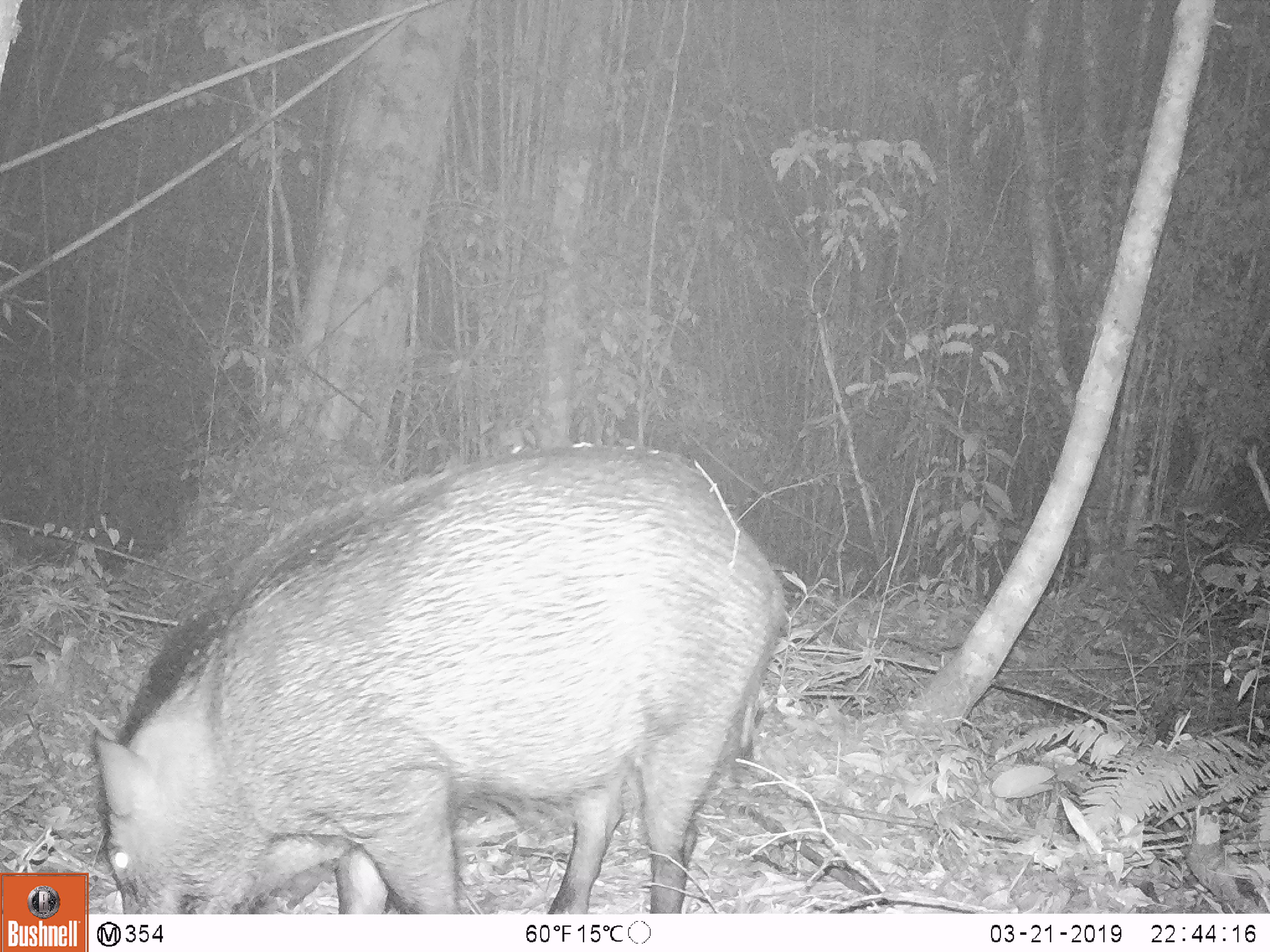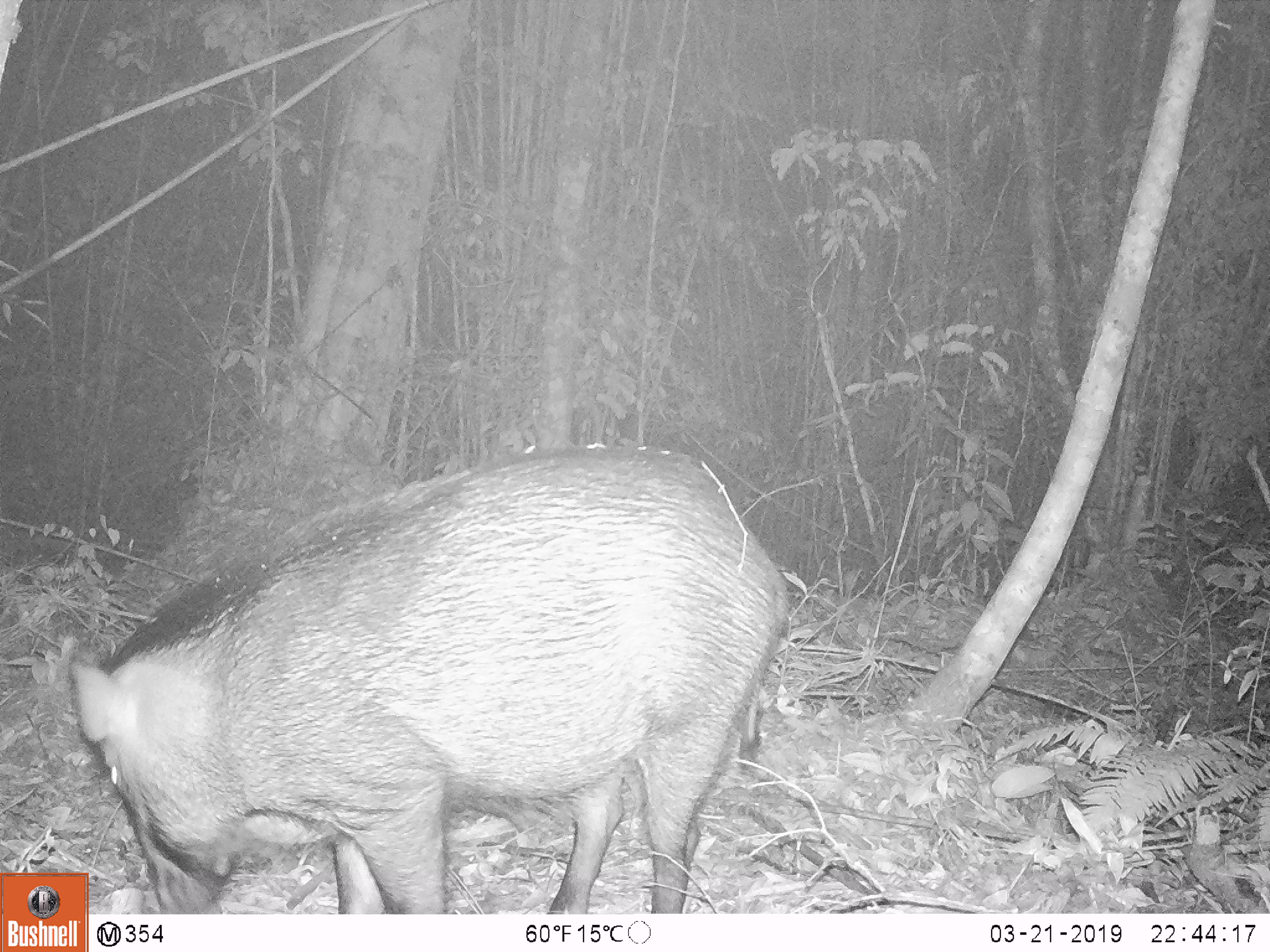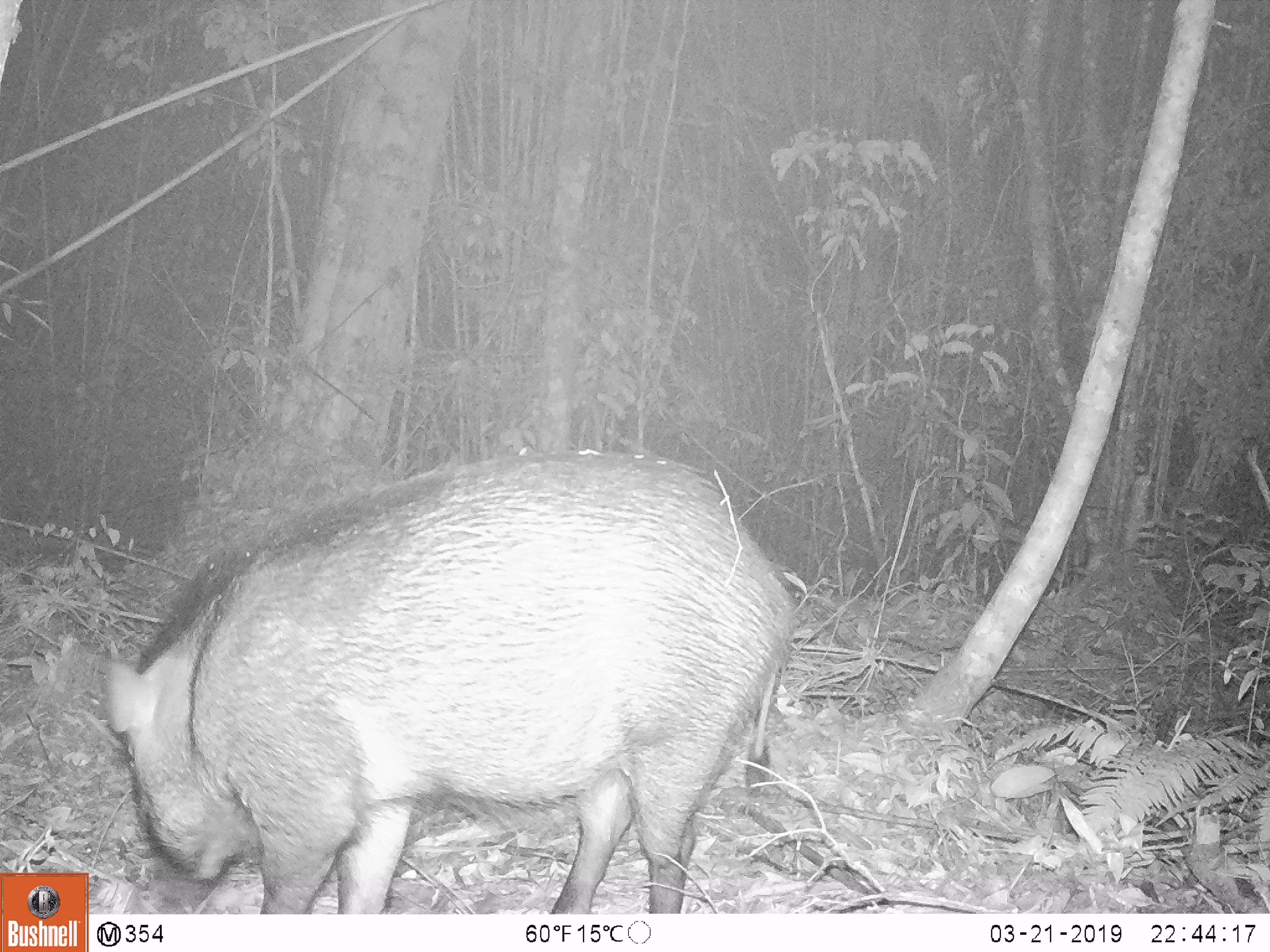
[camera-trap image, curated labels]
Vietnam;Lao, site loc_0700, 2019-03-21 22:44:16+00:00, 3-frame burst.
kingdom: Animalia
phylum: Chordata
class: Mammalia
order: Artiodactyla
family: Suidae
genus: Sus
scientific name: Sus scrofa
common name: eurasian wild pig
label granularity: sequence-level